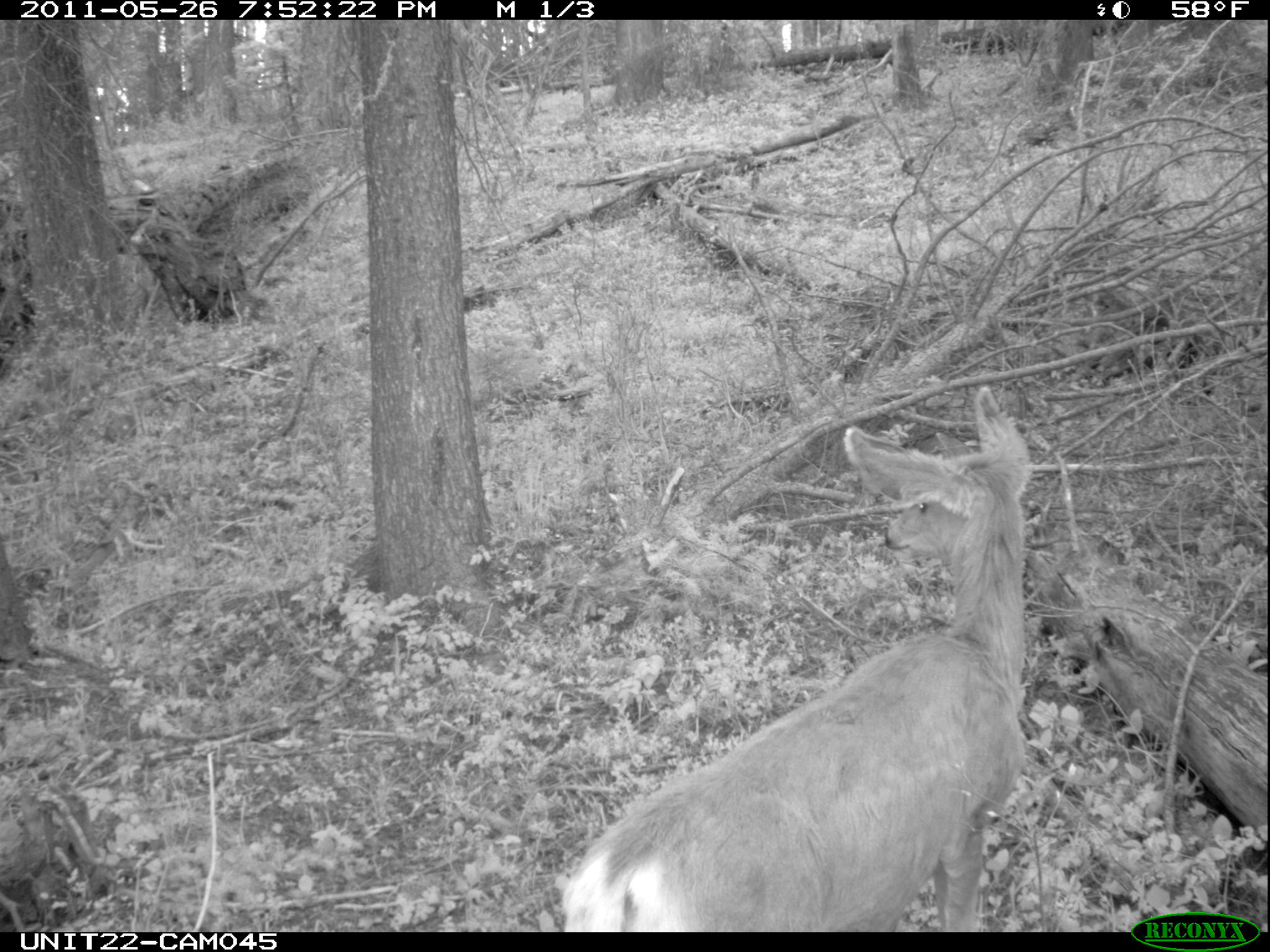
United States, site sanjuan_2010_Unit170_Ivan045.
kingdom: Animalia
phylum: Chordata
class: Mammalia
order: Artiodactyla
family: Cervidae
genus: Odocoileus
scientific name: Odocoileus hemionus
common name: mule deer